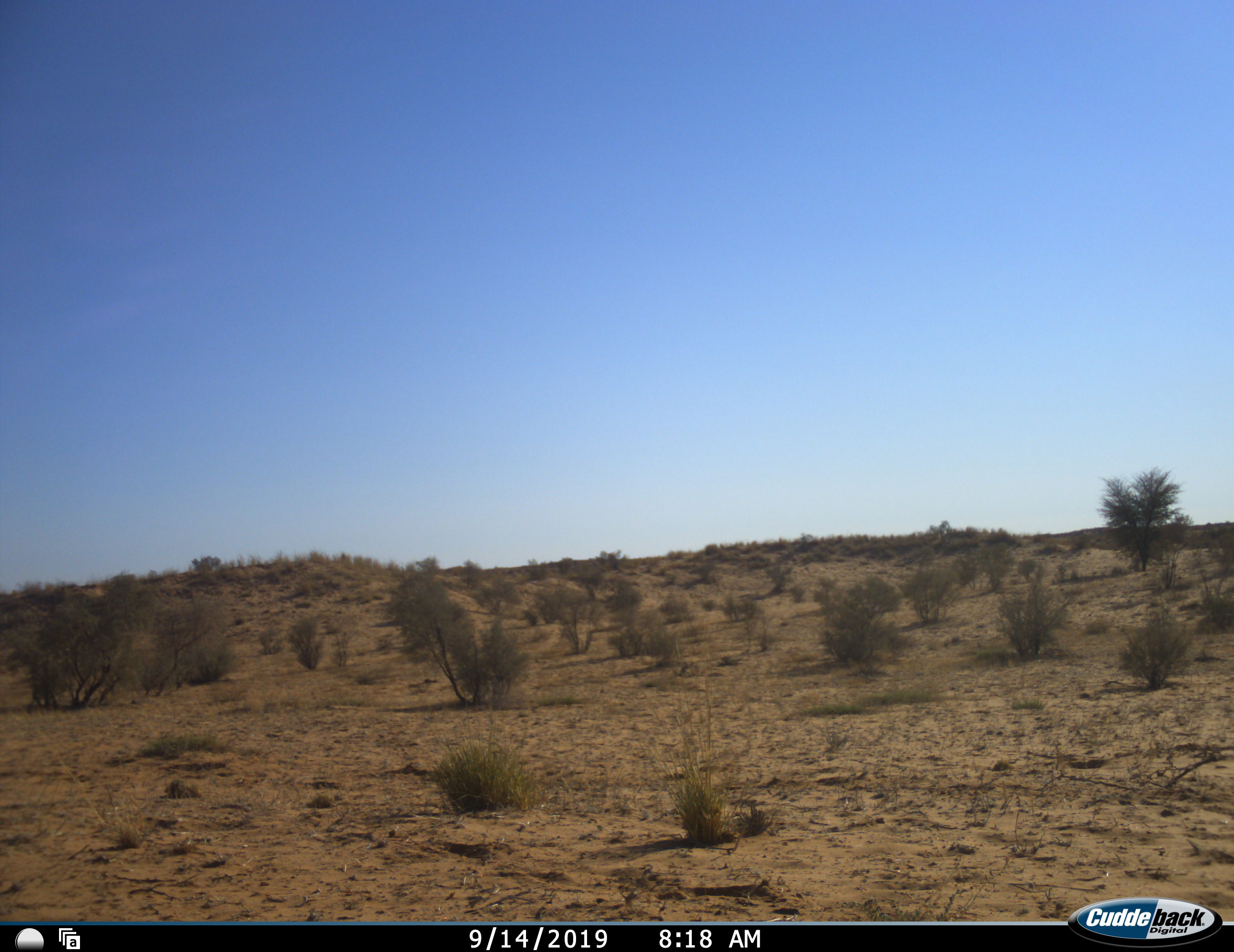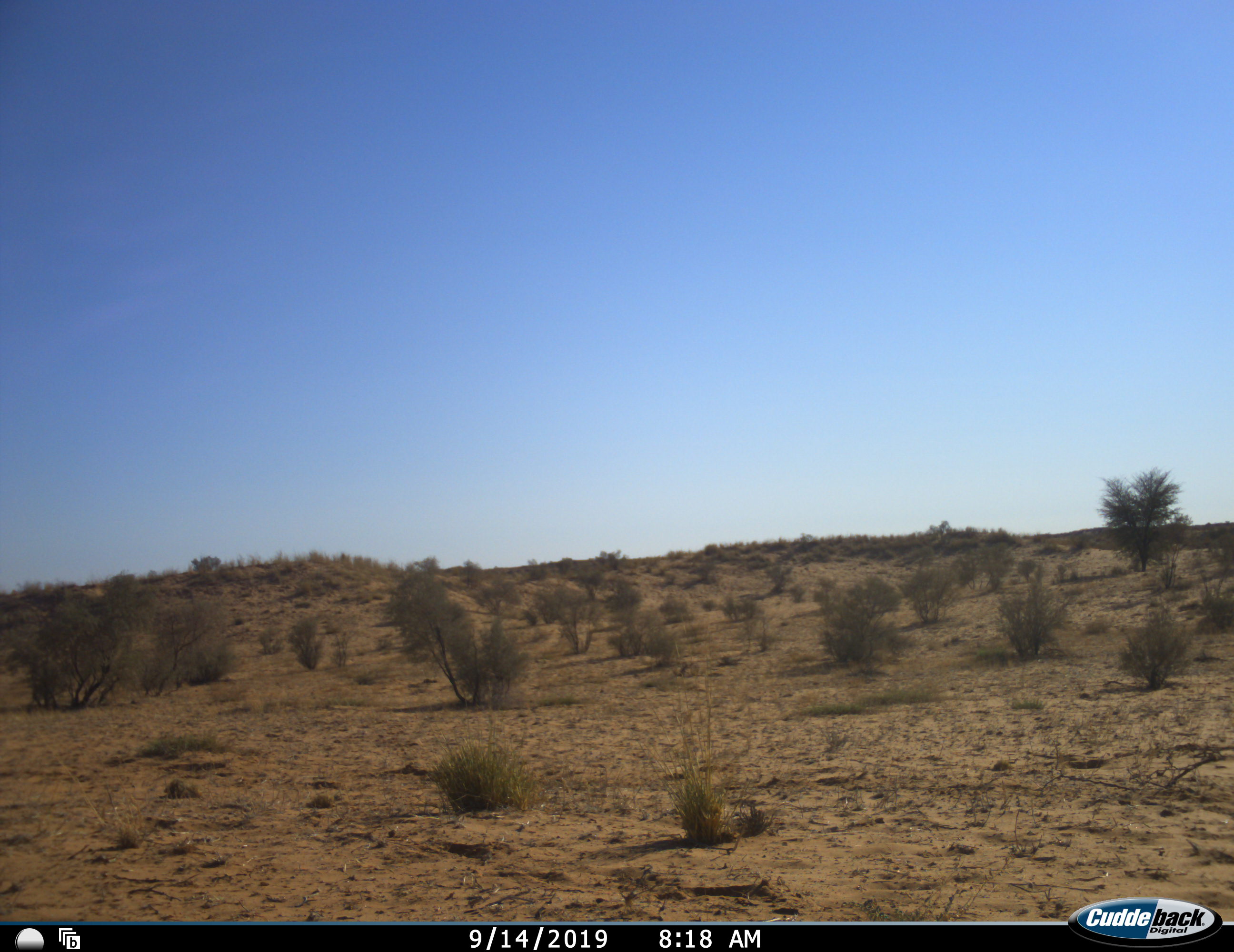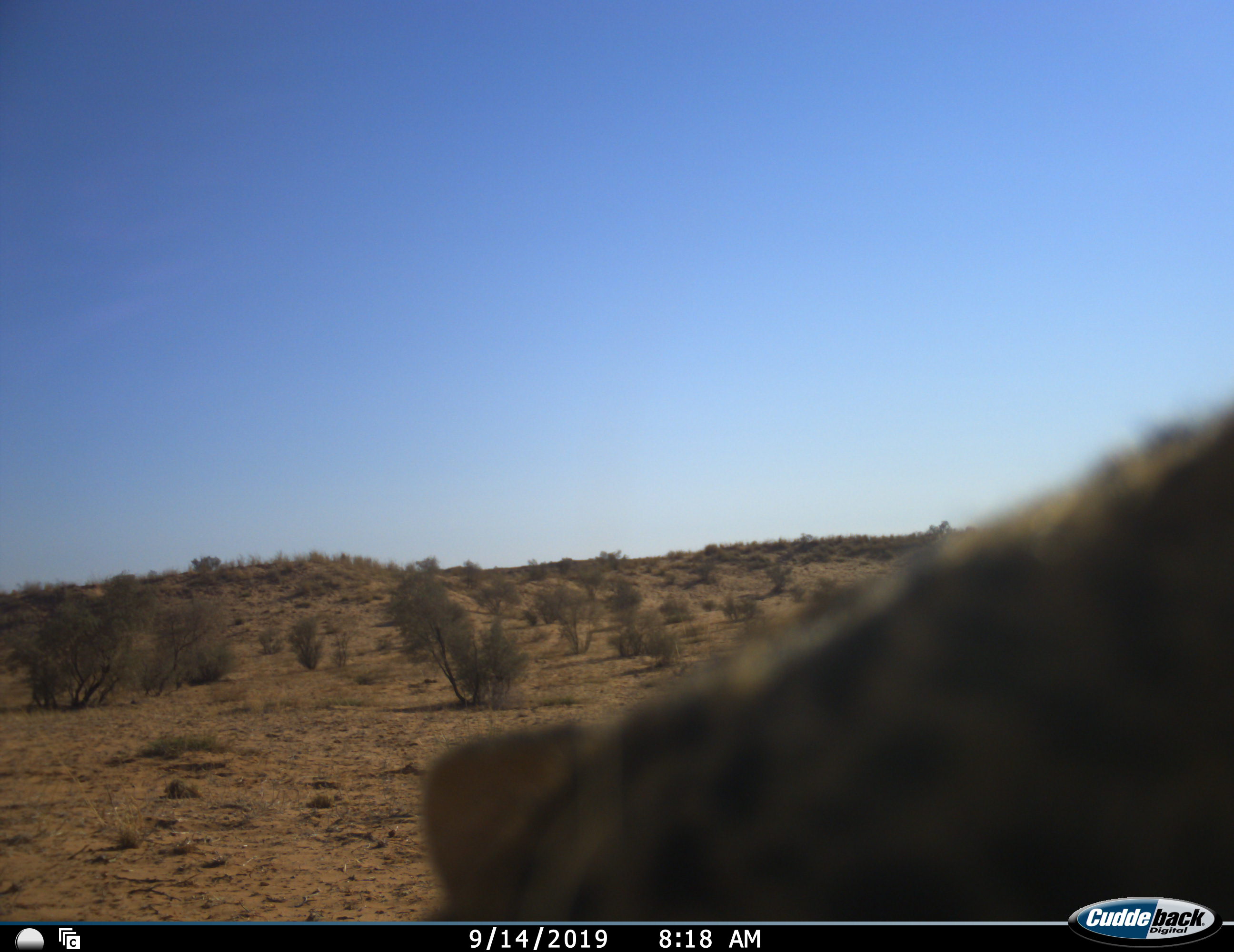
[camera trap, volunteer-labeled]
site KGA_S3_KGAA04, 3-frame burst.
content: unidentified animal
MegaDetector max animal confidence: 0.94